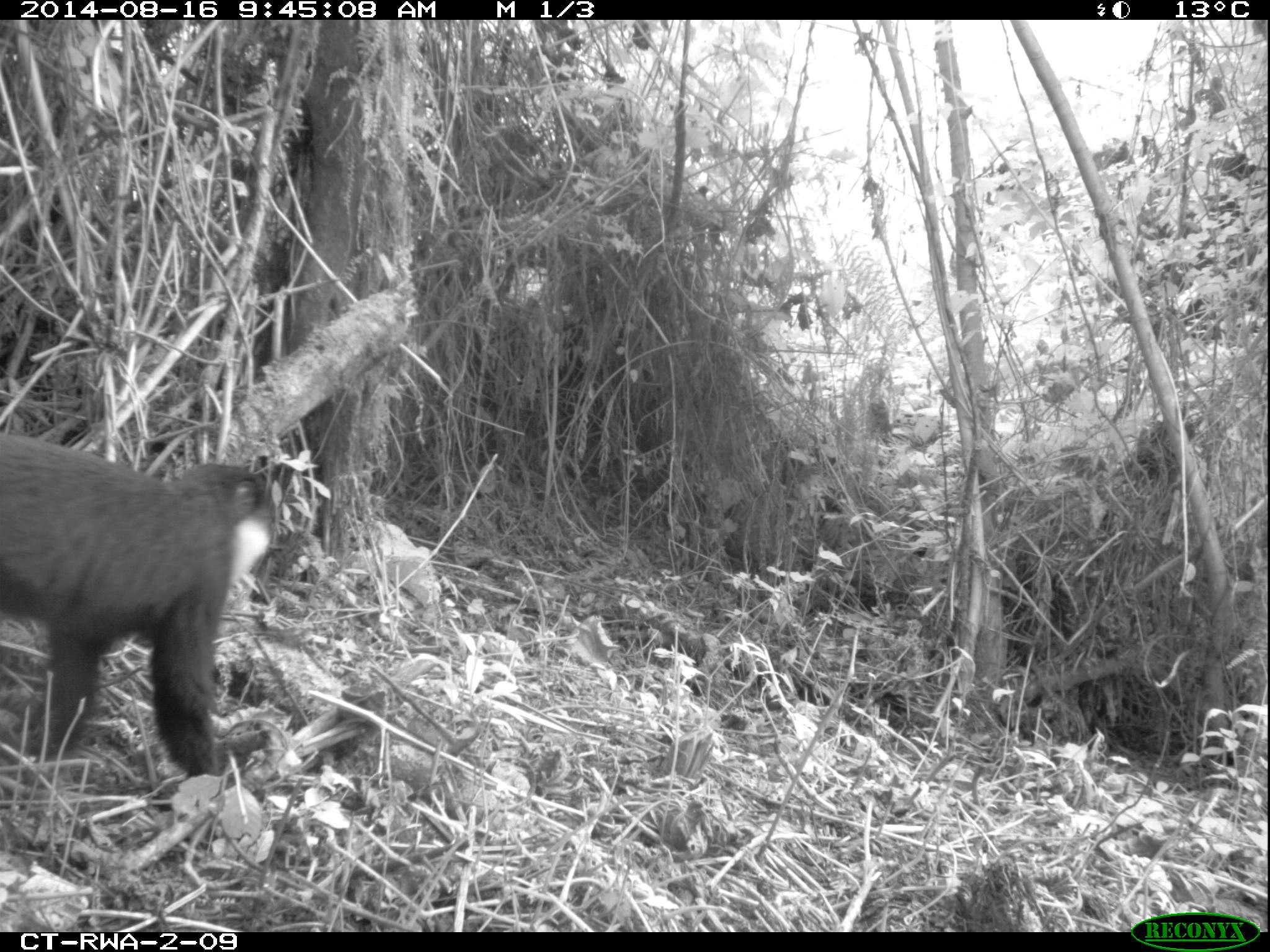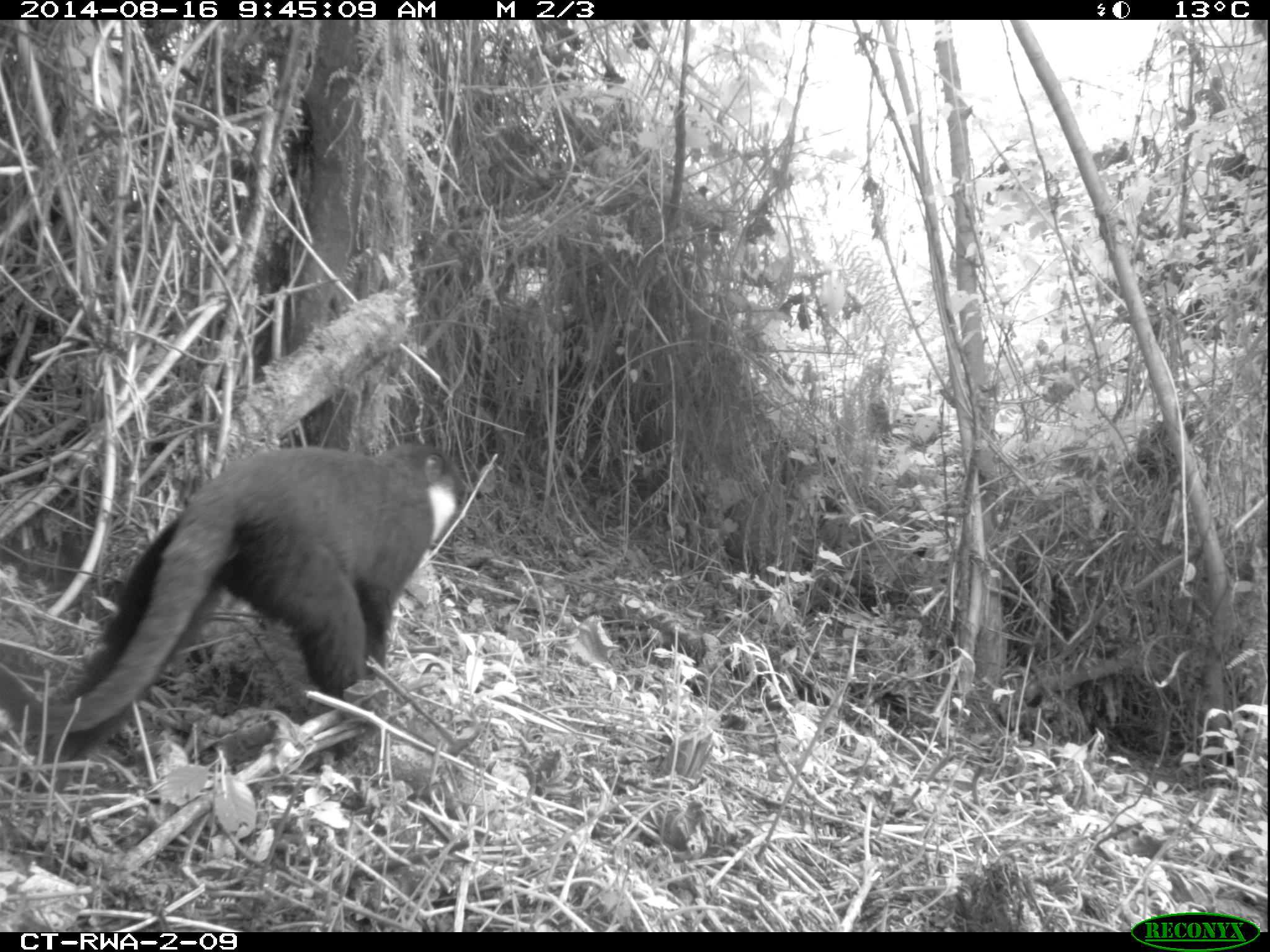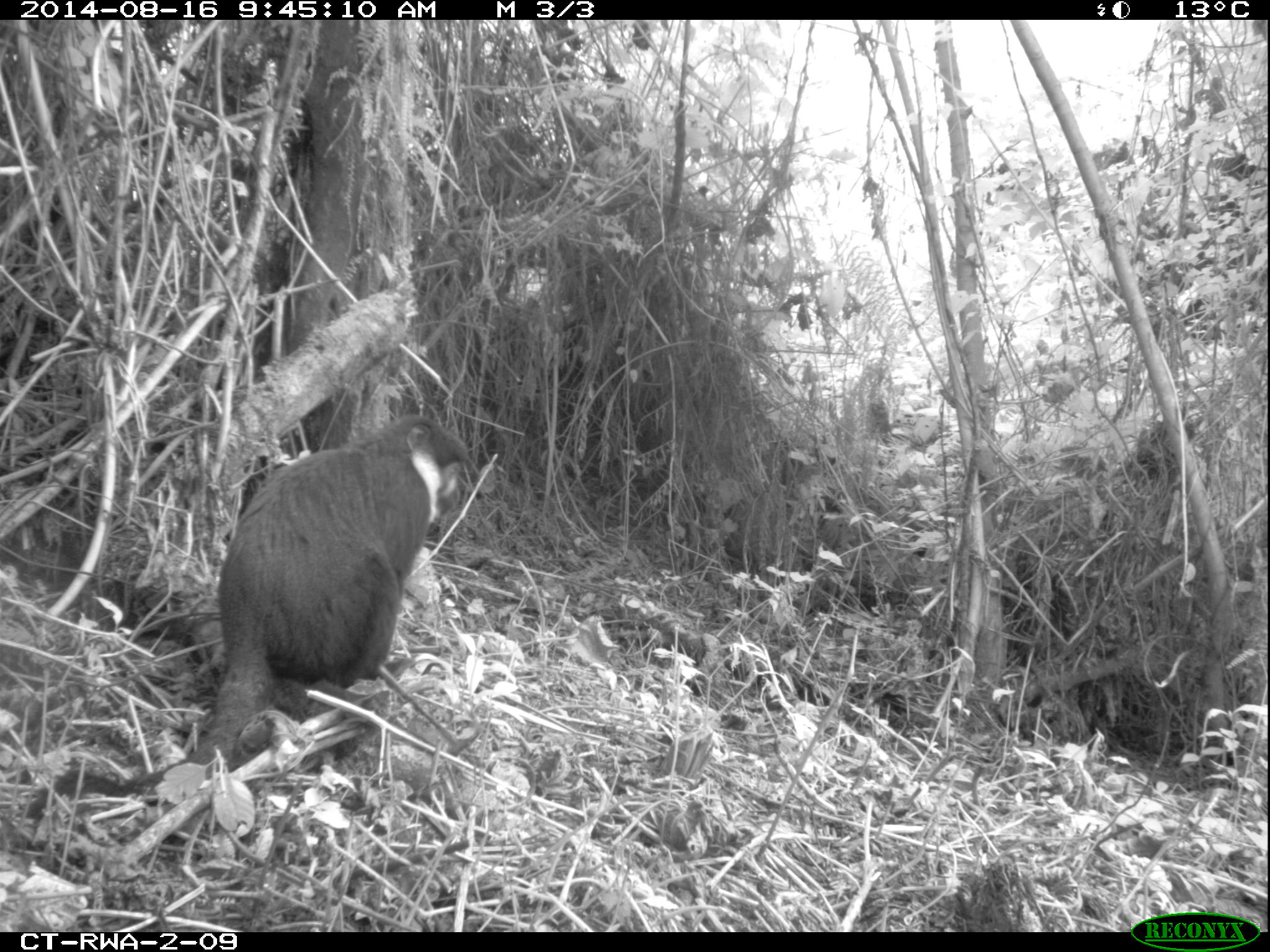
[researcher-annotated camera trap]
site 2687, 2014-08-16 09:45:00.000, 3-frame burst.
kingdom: Animalia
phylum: Chordata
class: Mammalia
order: Primates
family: Cercopithecidae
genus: Allochrocebus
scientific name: Allochrocebus lhoesti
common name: l'hoest's monkey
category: cercopithecus lhoesti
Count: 2.